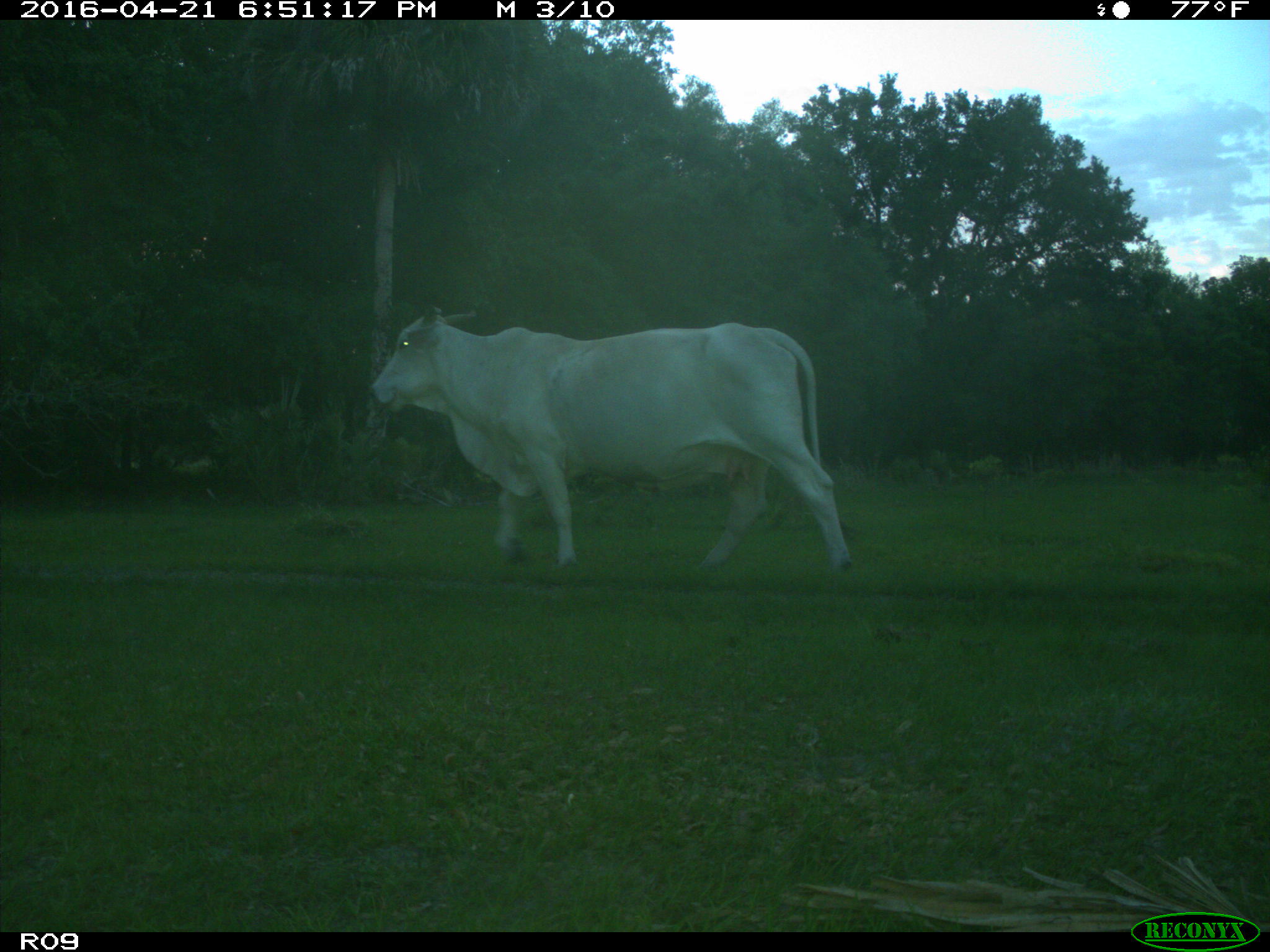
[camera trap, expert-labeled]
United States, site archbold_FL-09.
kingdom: Animalia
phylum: Chordata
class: Mammalia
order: Artiodactyla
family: Bovidae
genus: Bos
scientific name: Bos taurus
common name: domestic cow